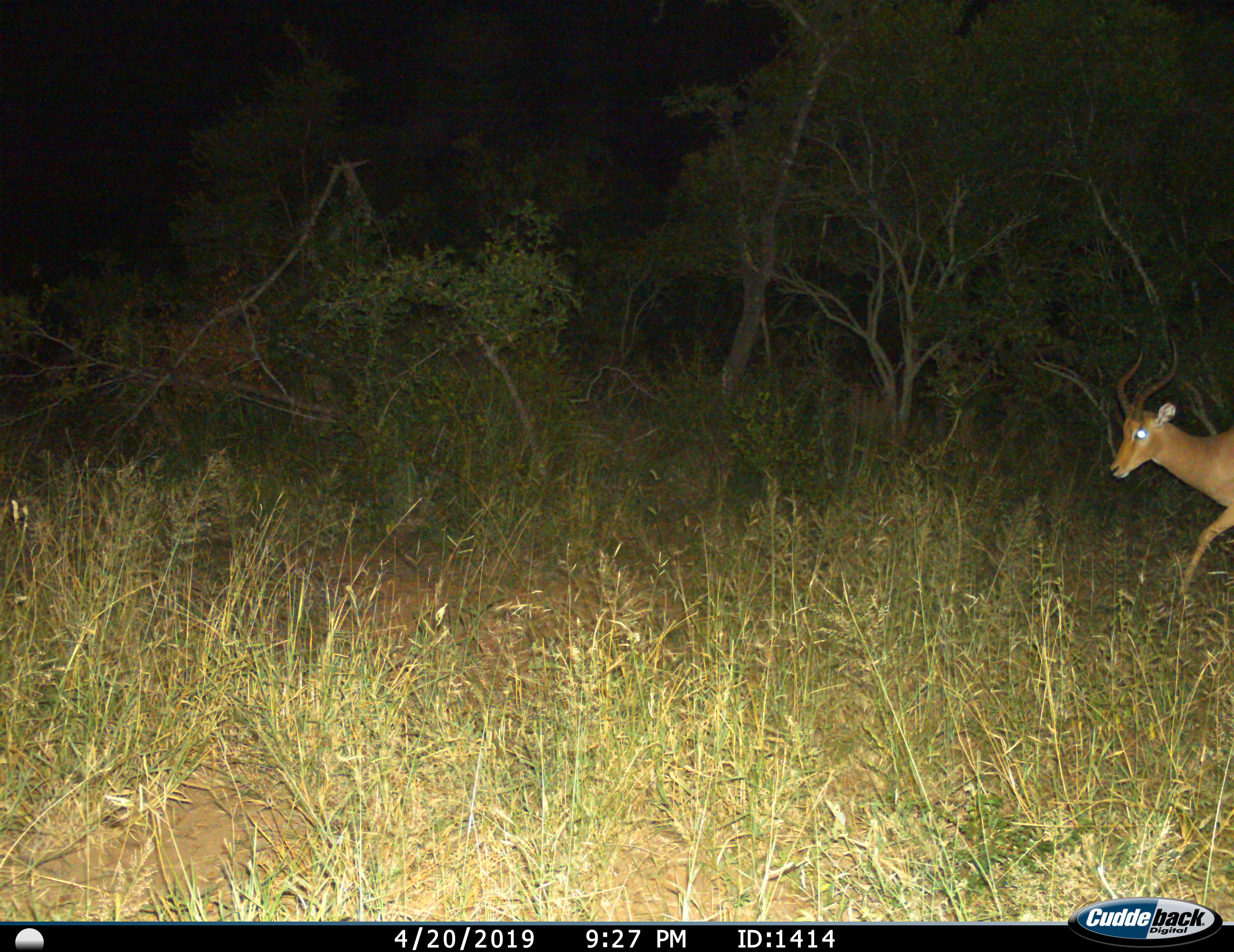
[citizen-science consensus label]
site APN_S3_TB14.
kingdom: Animalia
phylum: Chordata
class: Mammalia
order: Artiodactyla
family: Bovidae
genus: Aepyceros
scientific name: Aepyceros melampus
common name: impala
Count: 1.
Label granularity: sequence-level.